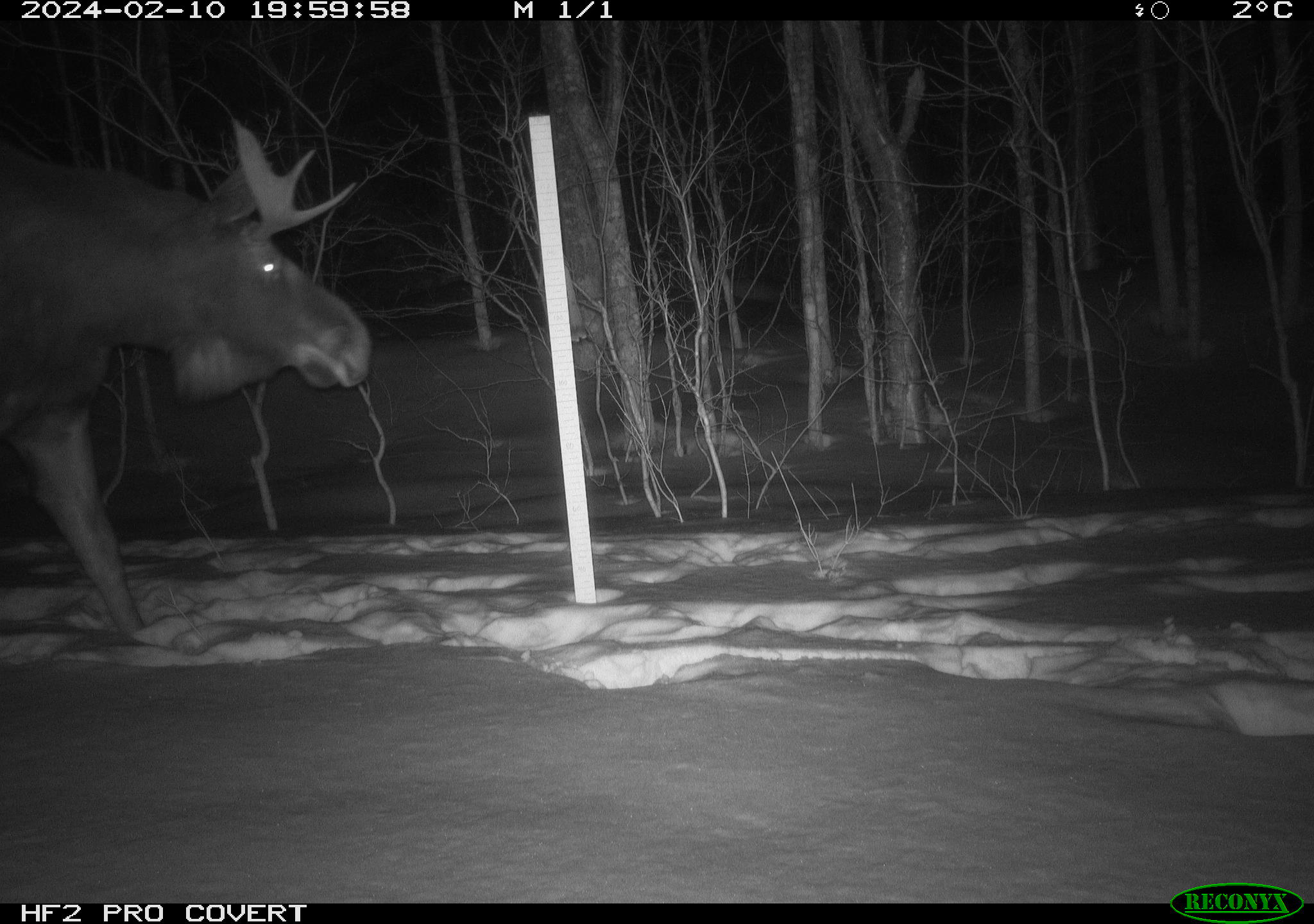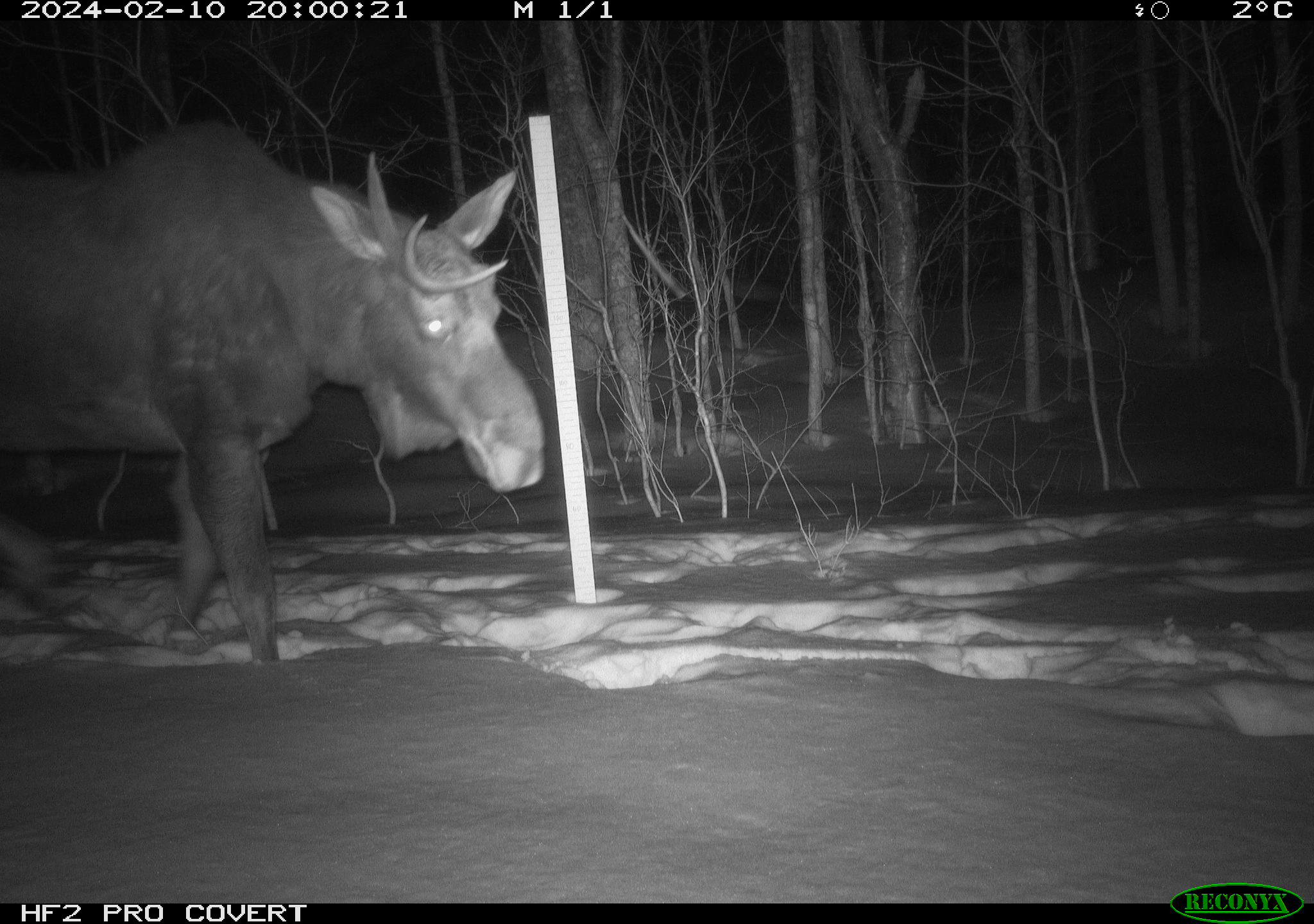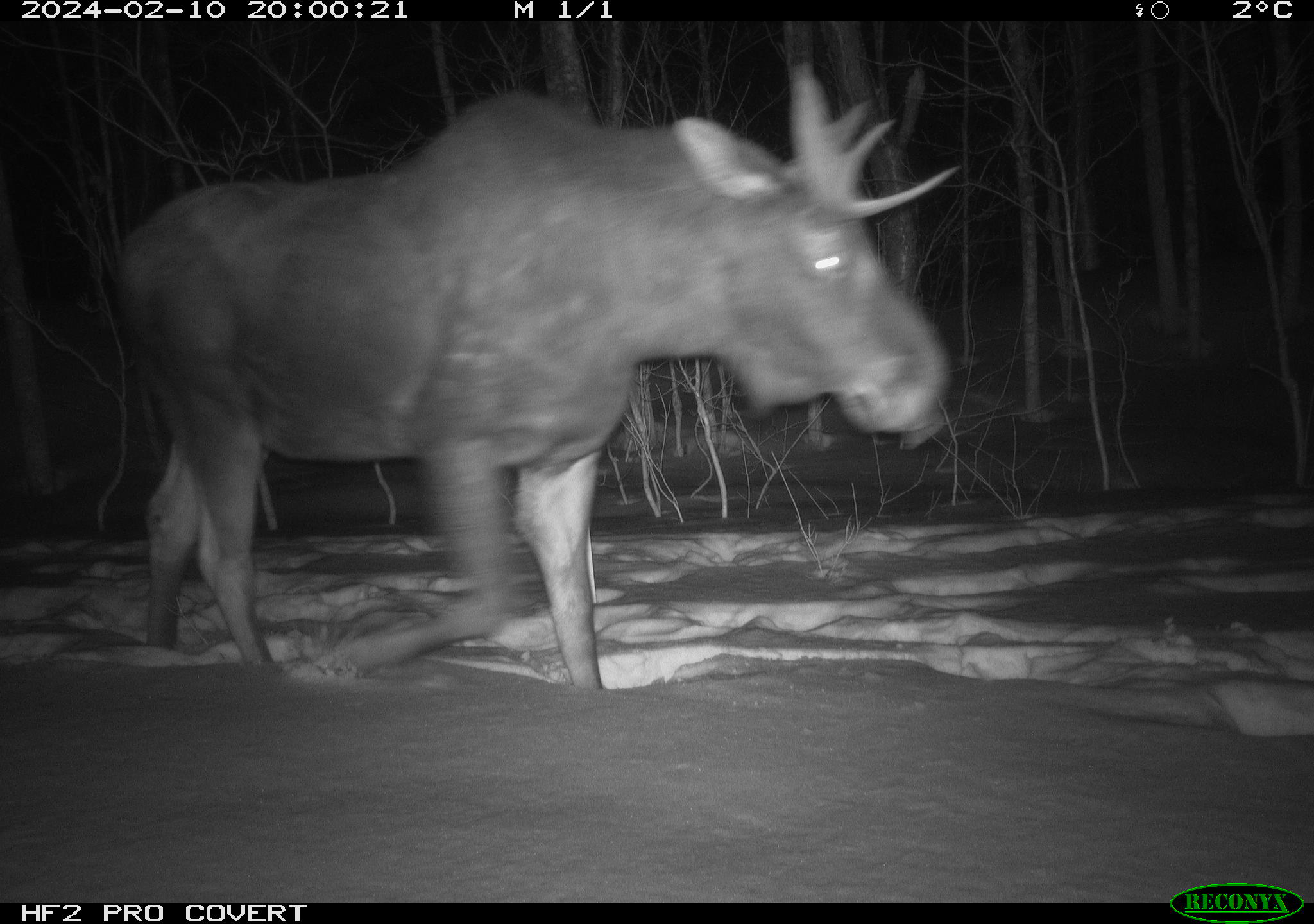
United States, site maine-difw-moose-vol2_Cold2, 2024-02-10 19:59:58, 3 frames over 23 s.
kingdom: Animalia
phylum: Chordata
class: Mammalia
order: Artiodactyla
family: Cervidae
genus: Alces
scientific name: Alces alces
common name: moose